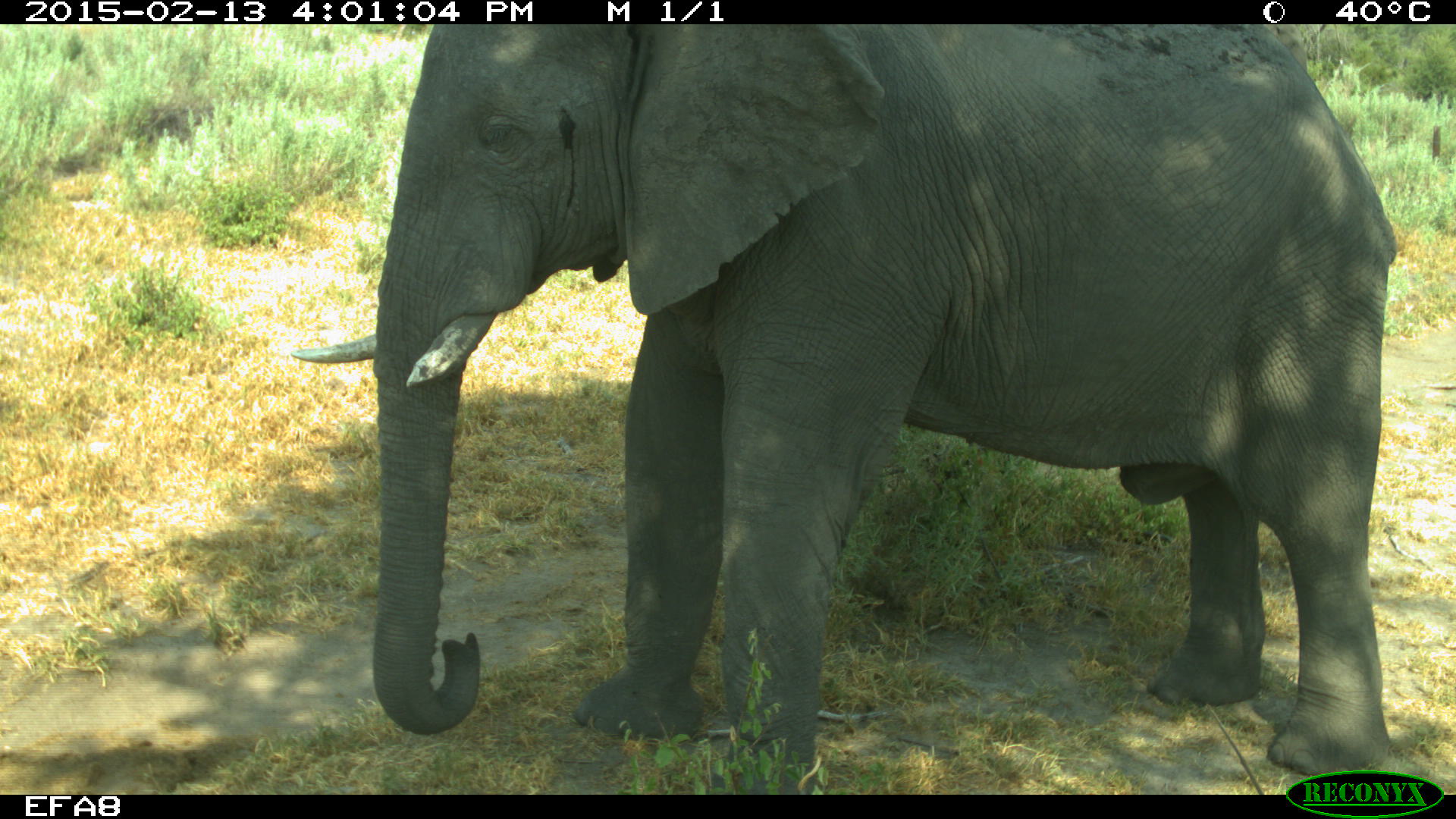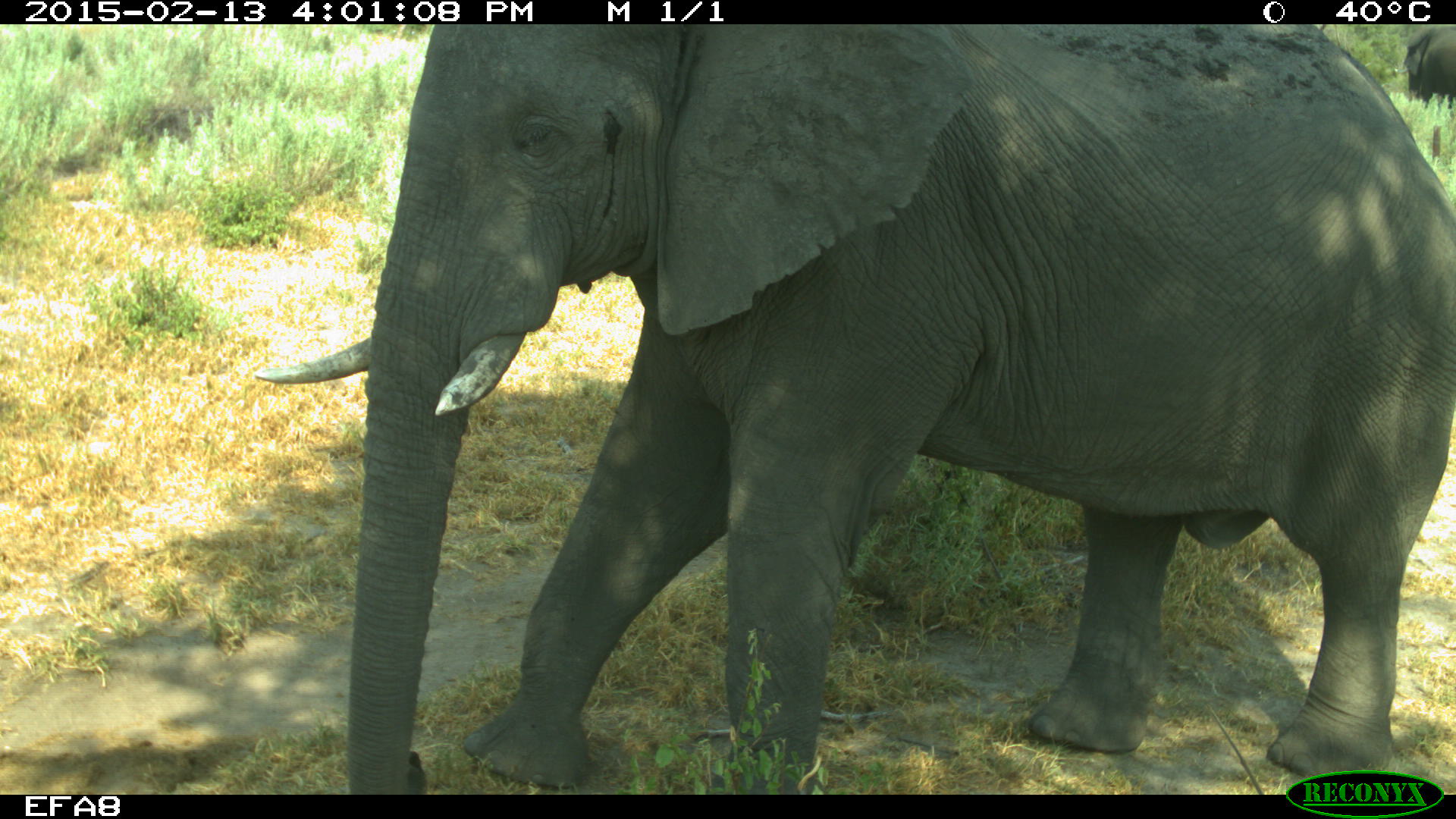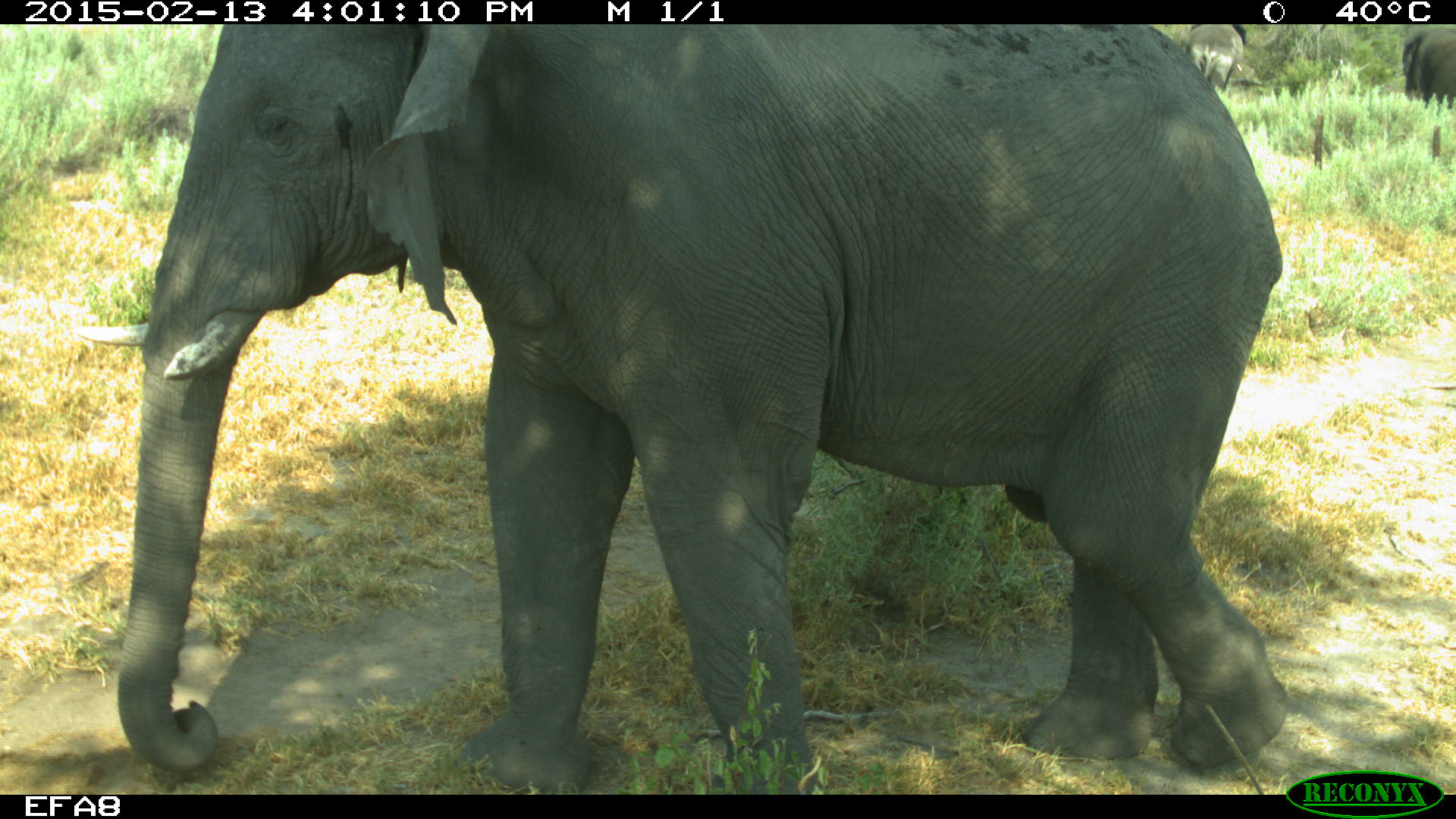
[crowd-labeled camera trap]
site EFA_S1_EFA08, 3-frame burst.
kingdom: Animalia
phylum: Chordata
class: Mammalia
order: Proboscidea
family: Elephantidae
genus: Loxodonta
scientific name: Loxodonta africana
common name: african bush elephant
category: elephant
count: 1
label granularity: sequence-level